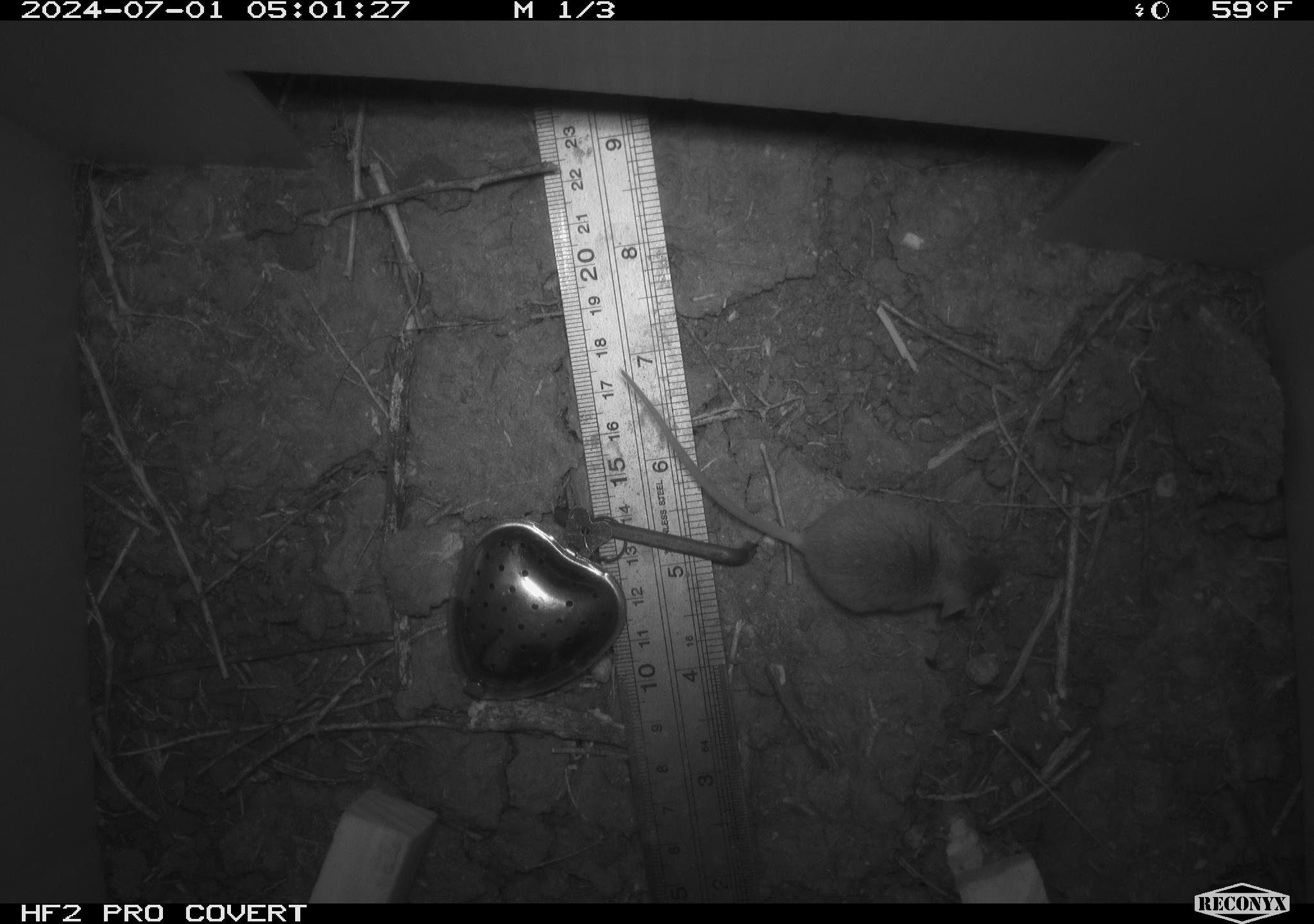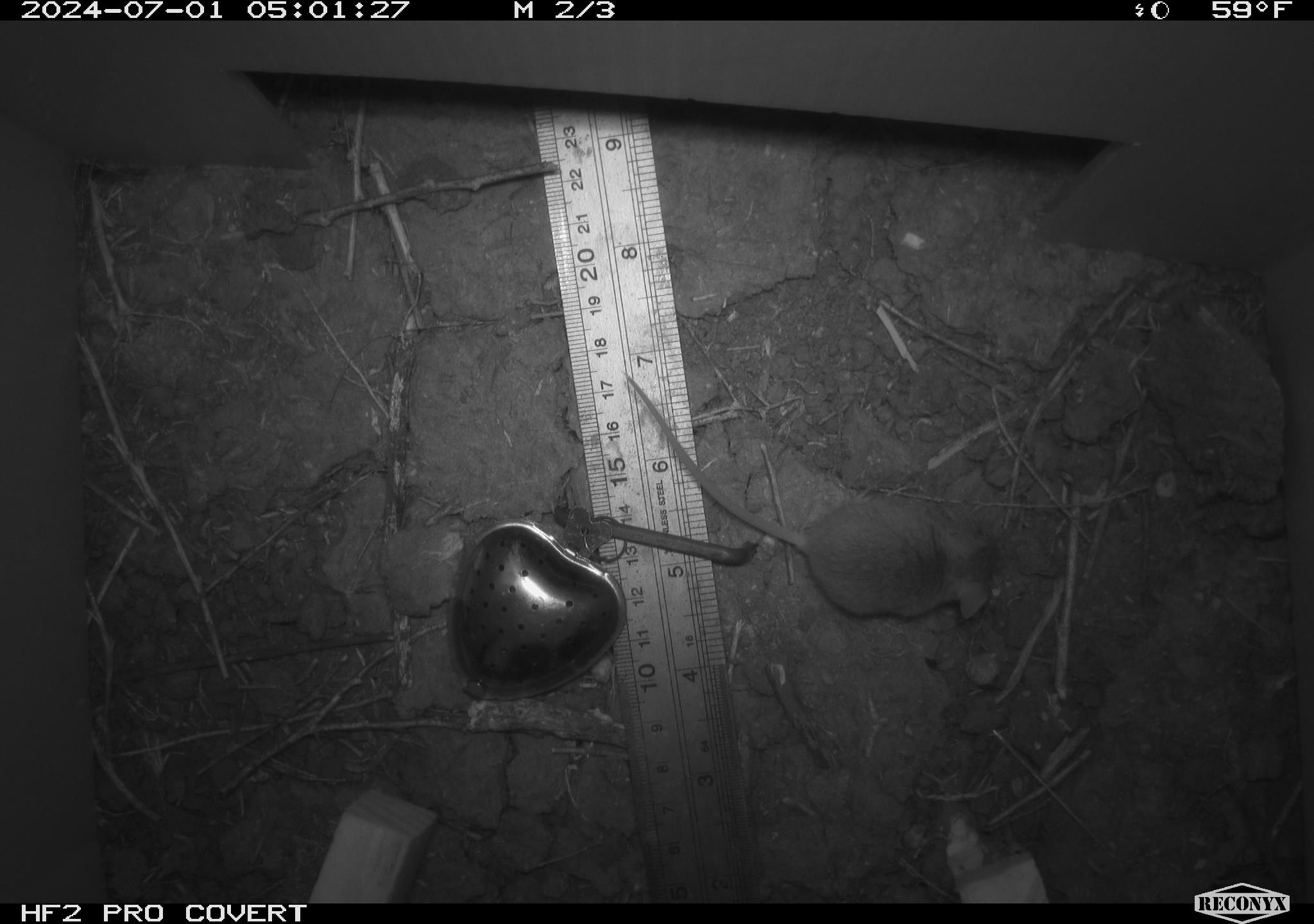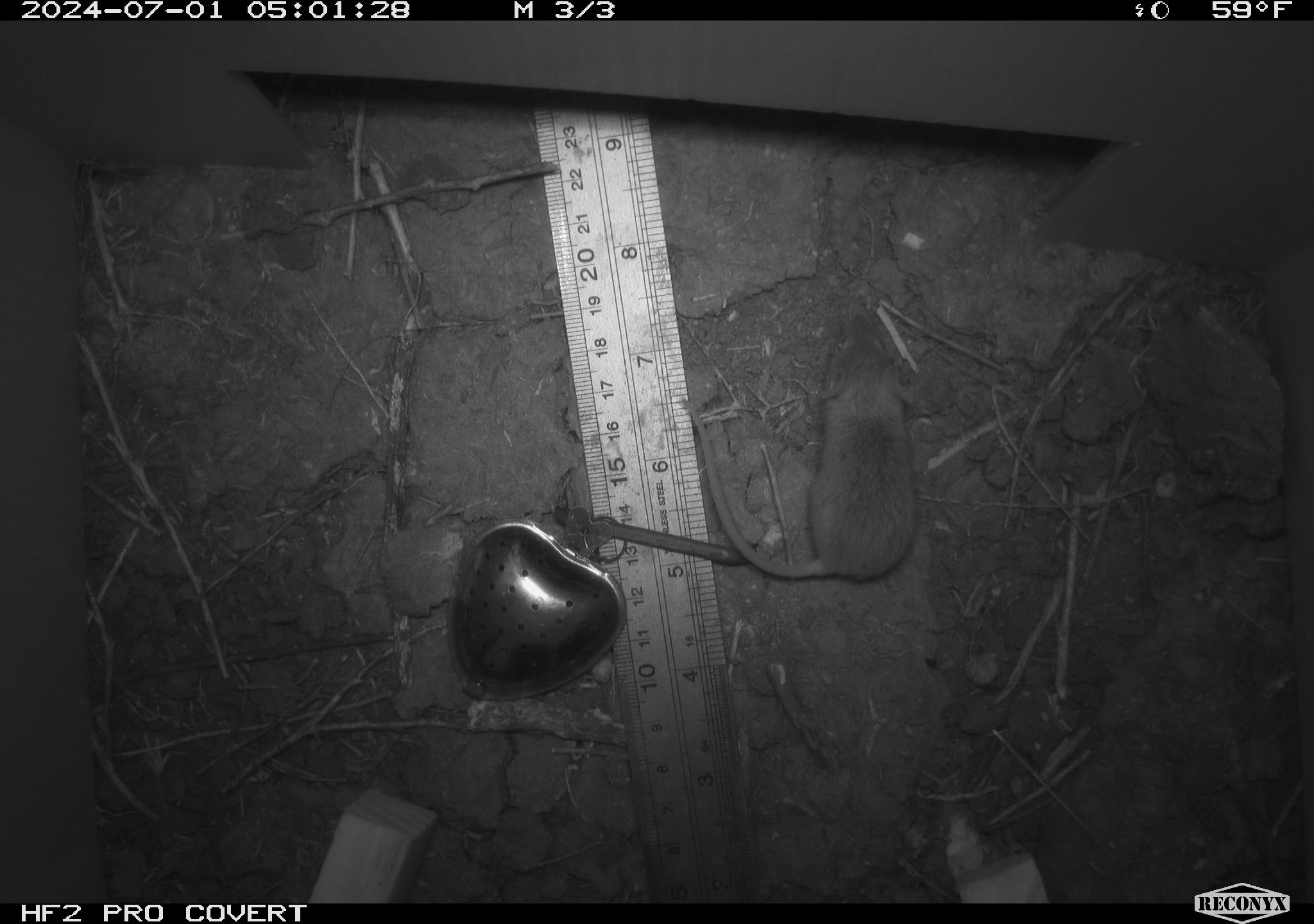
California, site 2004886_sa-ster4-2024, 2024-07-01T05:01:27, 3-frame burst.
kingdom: Animalia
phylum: Chordata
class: Mammalia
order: Rodentia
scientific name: Rodentia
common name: mouse species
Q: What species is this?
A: Mouse species (Rodentia).